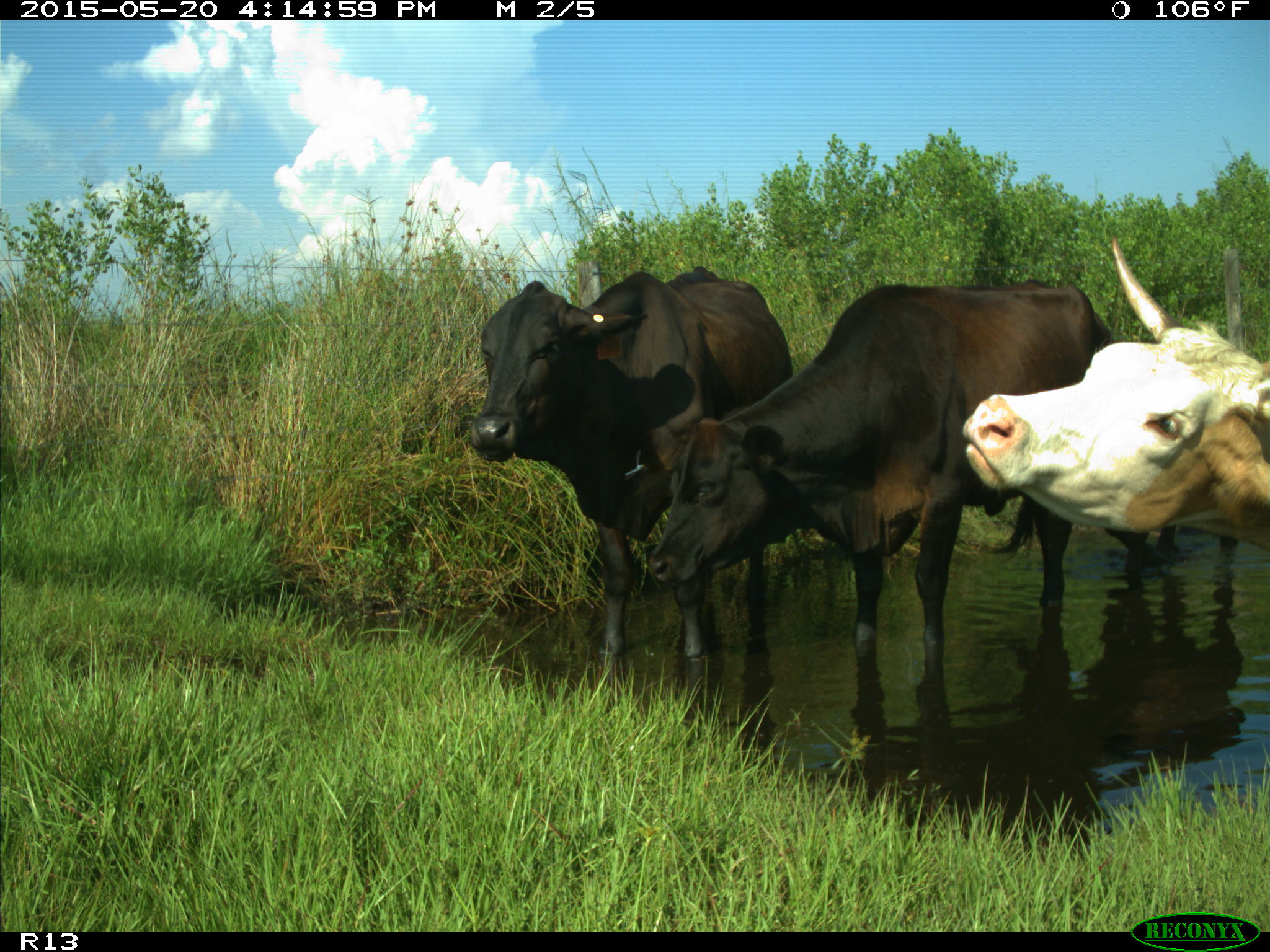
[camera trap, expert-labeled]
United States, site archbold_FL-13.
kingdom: Animalia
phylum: Chordata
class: Mammalia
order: Artiodactyla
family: Bovidae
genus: Bos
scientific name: Bos taurus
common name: domestic cow